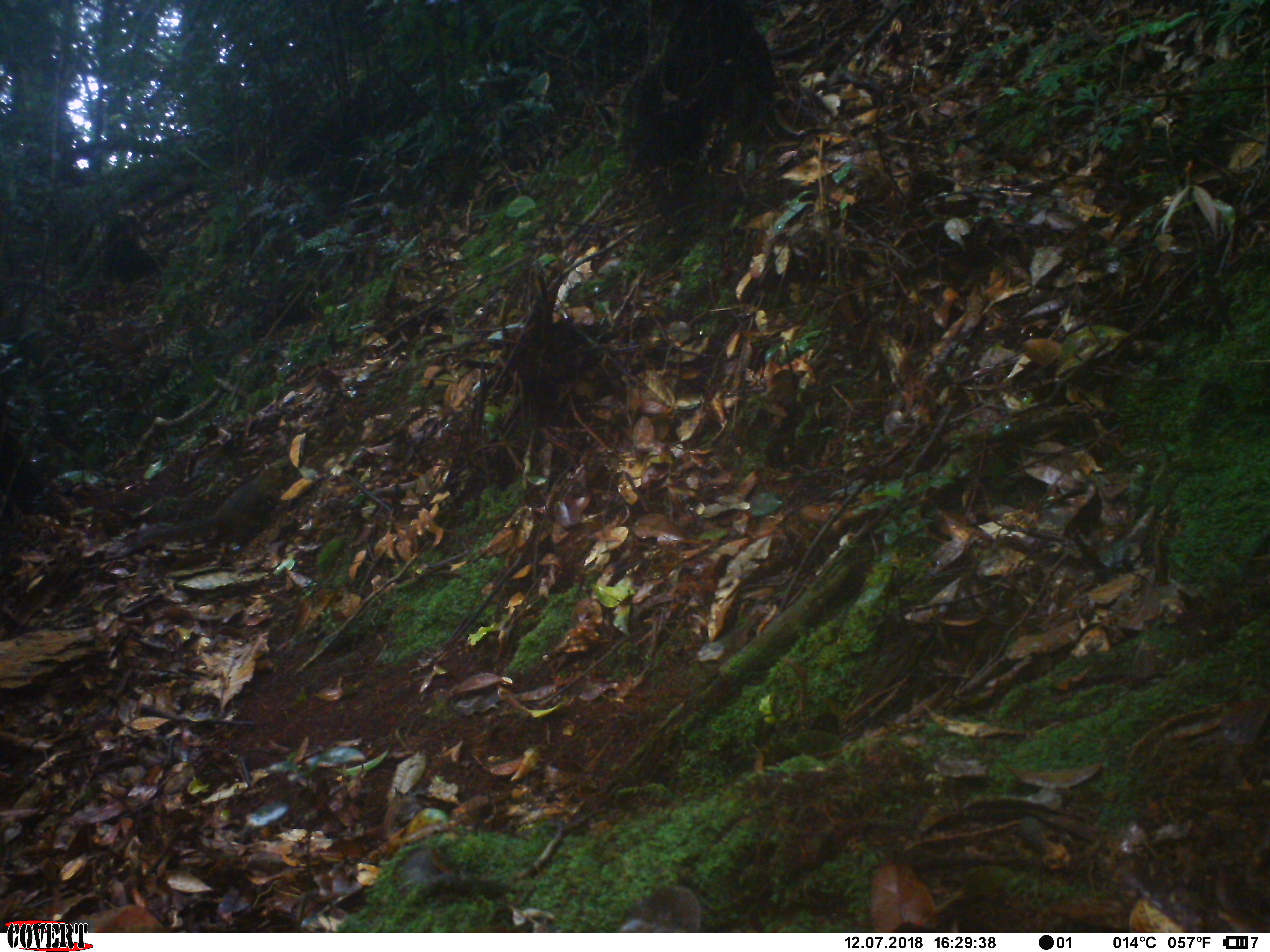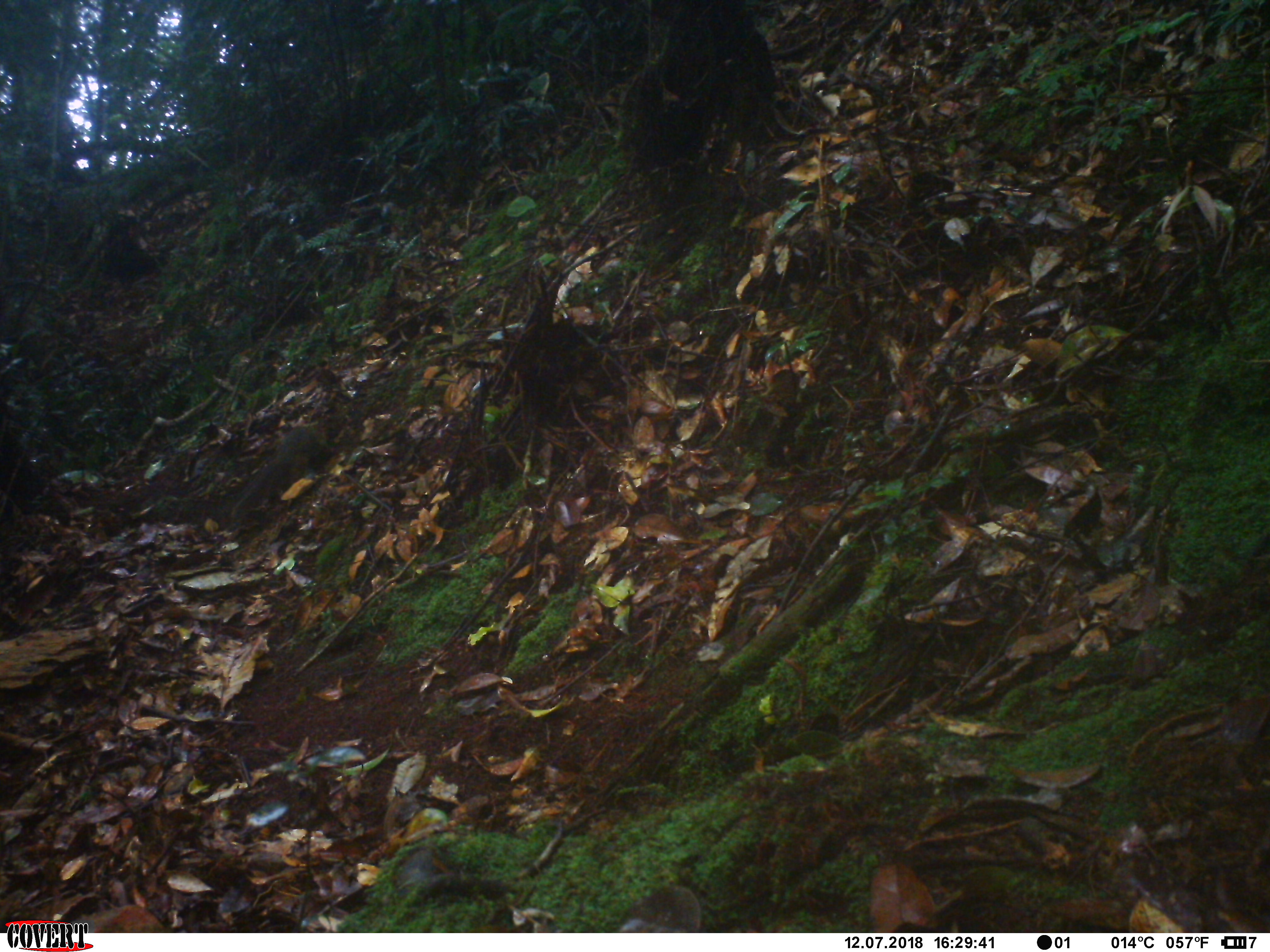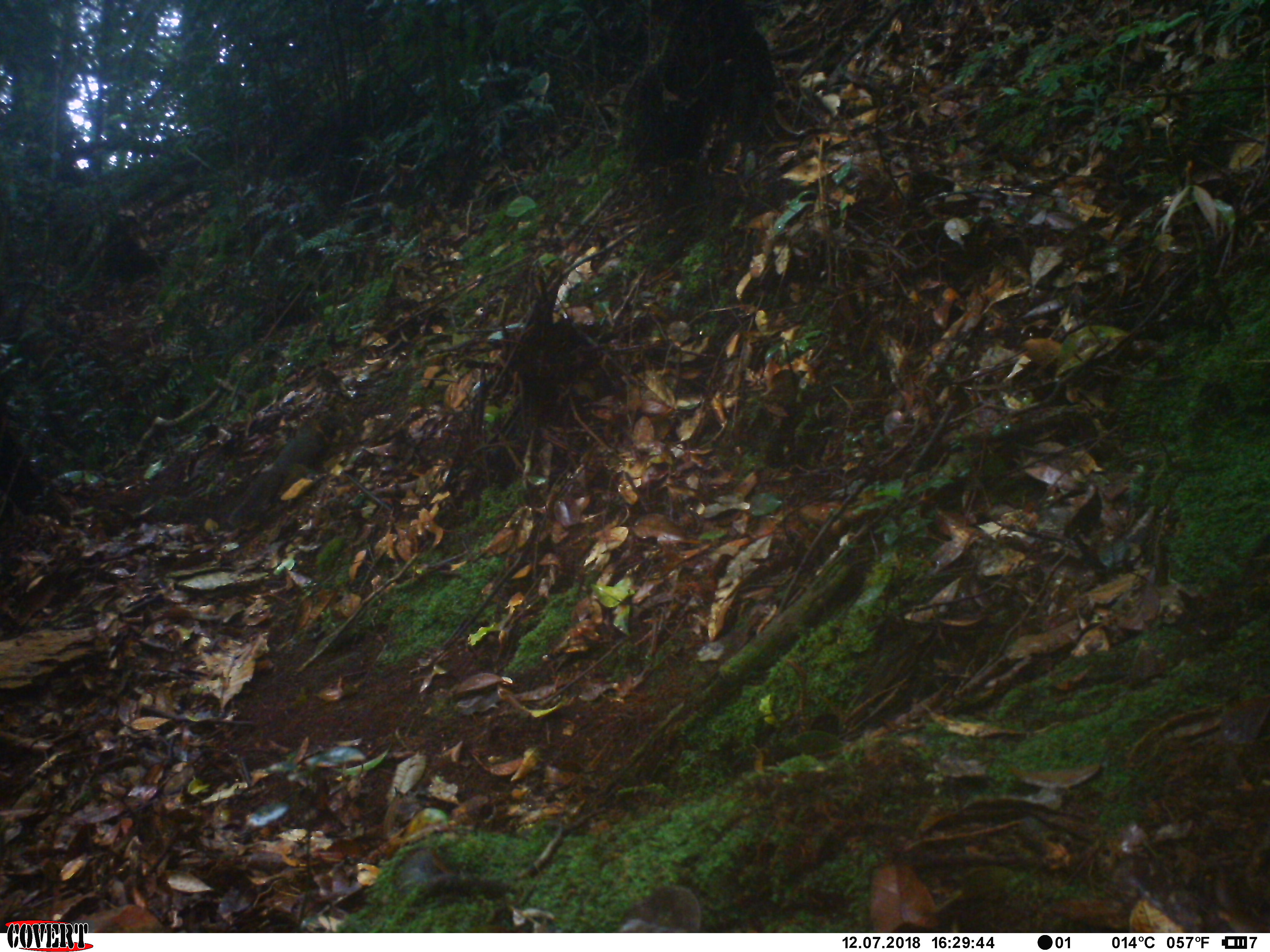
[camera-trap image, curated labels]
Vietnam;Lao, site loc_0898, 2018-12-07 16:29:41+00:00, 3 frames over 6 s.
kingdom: Animalia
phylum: Chordata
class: Mammalia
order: Rodentia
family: Sciuridae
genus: Dremomys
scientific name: Dremomys rufigenis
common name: red-cheeked squirrel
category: red cheeked squirrel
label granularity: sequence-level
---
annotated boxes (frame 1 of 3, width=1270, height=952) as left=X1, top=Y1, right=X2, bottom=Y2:
red cheeked squirrel: left=130, top=462, right=292, bottom=548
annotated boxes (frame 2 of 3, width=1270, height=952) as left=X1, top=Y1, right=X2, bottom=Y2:
red cheeked squirrel: left=225, top=418, right=333, bottom=528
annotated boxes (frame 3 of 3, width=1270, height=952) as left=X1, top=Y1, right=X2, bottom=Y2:
red cheeked squirrel: left=226, top=415, right=333, bottom=529